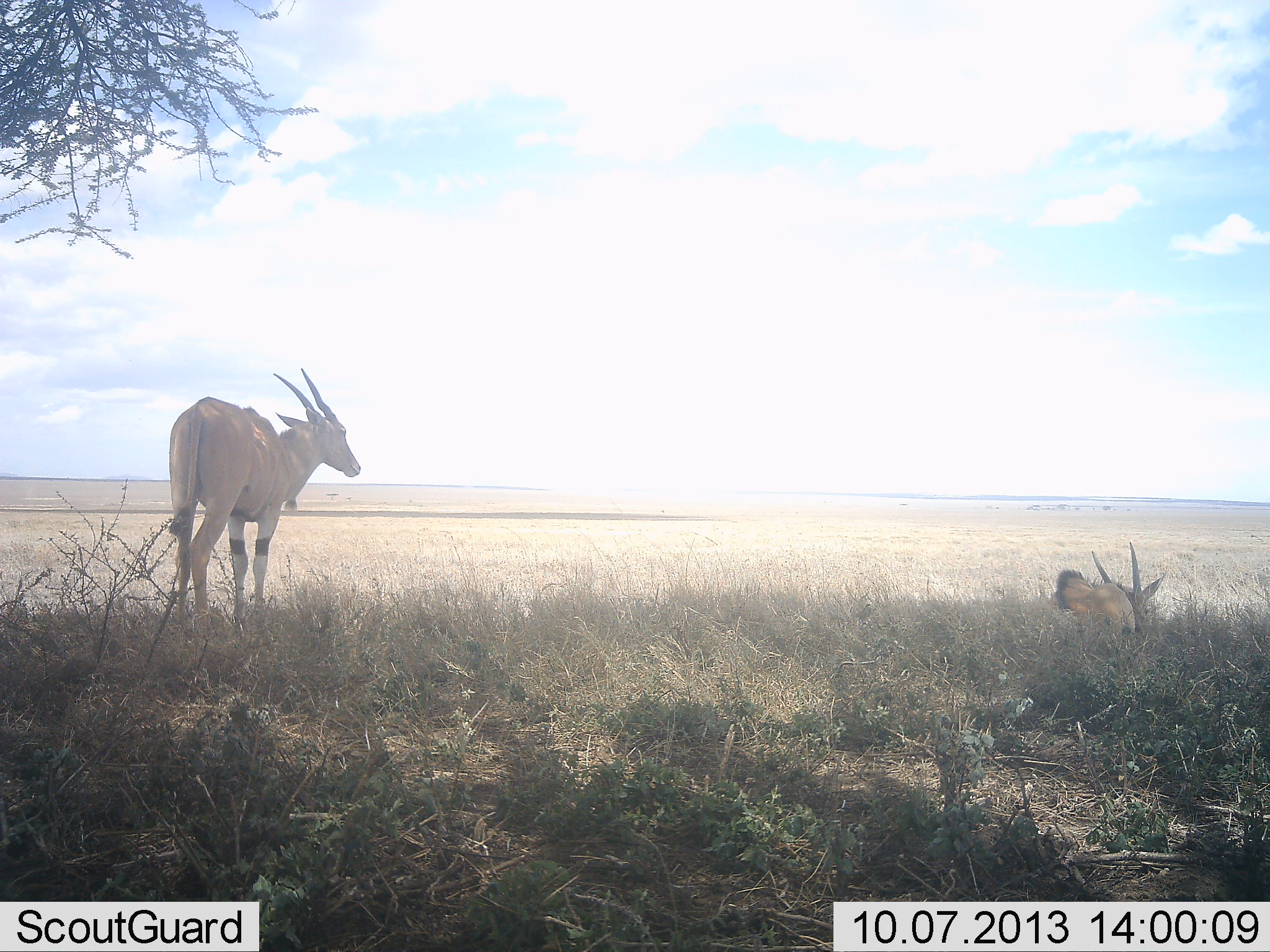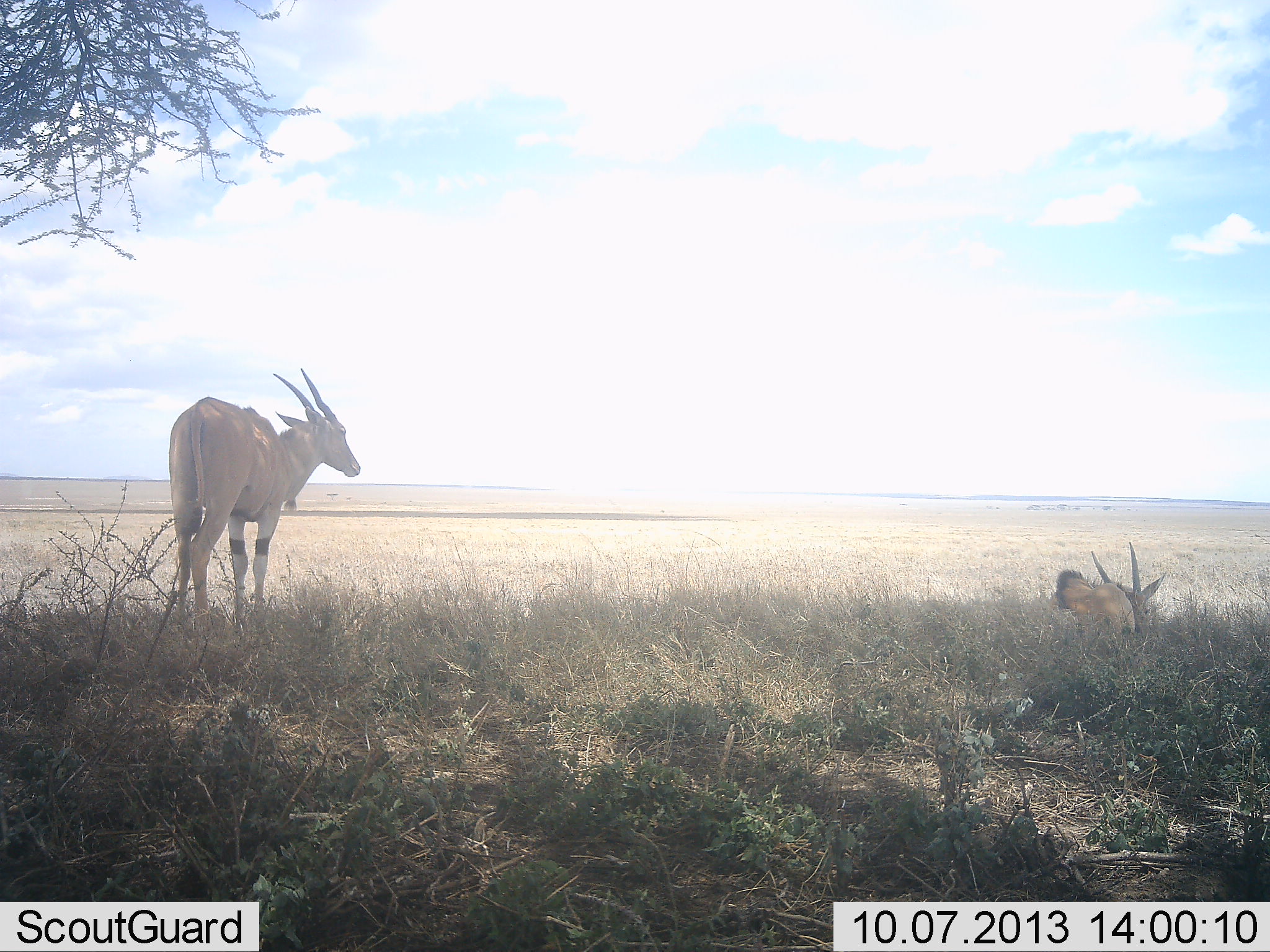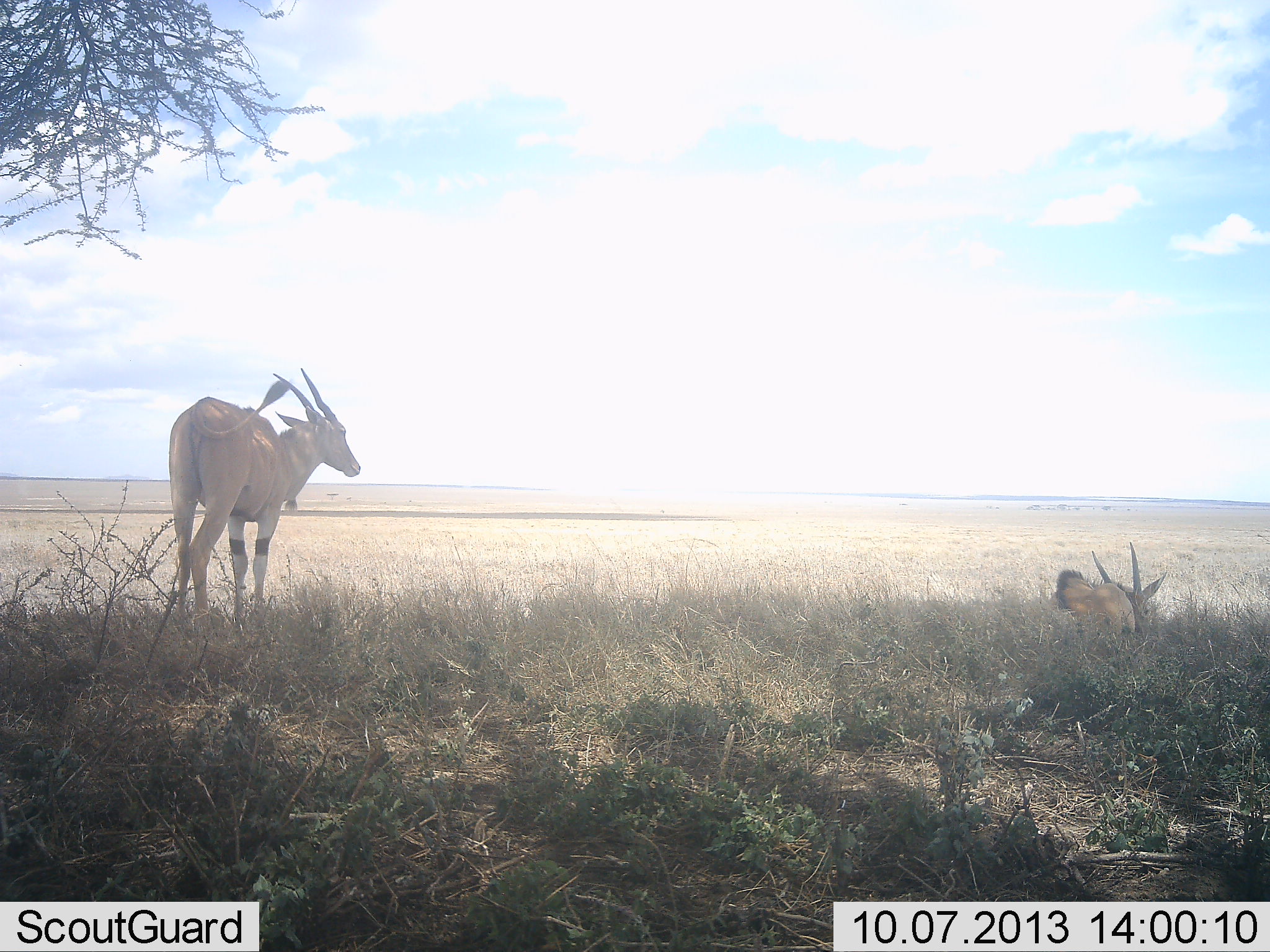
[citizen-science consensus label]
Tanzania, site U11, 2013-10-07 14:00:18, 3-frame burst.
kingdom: Animalia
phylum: Chordata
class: Mammalia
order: Artiodactyla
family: Bovidae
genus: Tragelaphus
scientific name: Tragelaphus oryx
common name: eland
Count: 2.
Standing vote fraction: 95%.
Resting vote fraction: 100%.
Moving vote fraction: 0%.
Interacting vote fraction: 0%.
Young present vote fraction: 0%.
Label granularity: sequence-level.